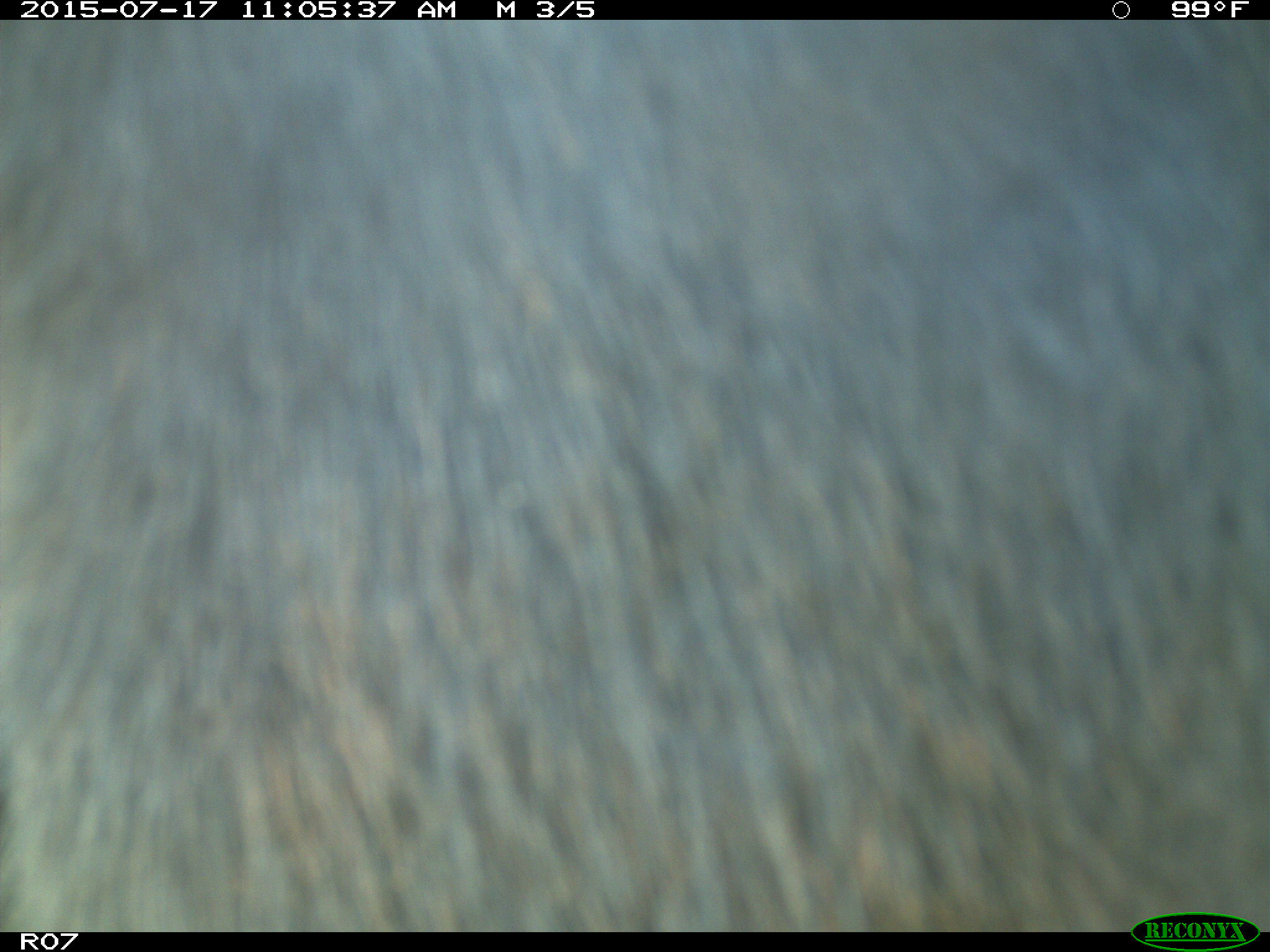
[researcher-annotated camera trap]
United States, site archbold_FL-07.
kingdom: Animalia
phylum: Chordata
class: Mammalia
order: Artiodactyla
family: Bovidae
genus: Bos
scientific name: Bos taurus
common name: domestic cow